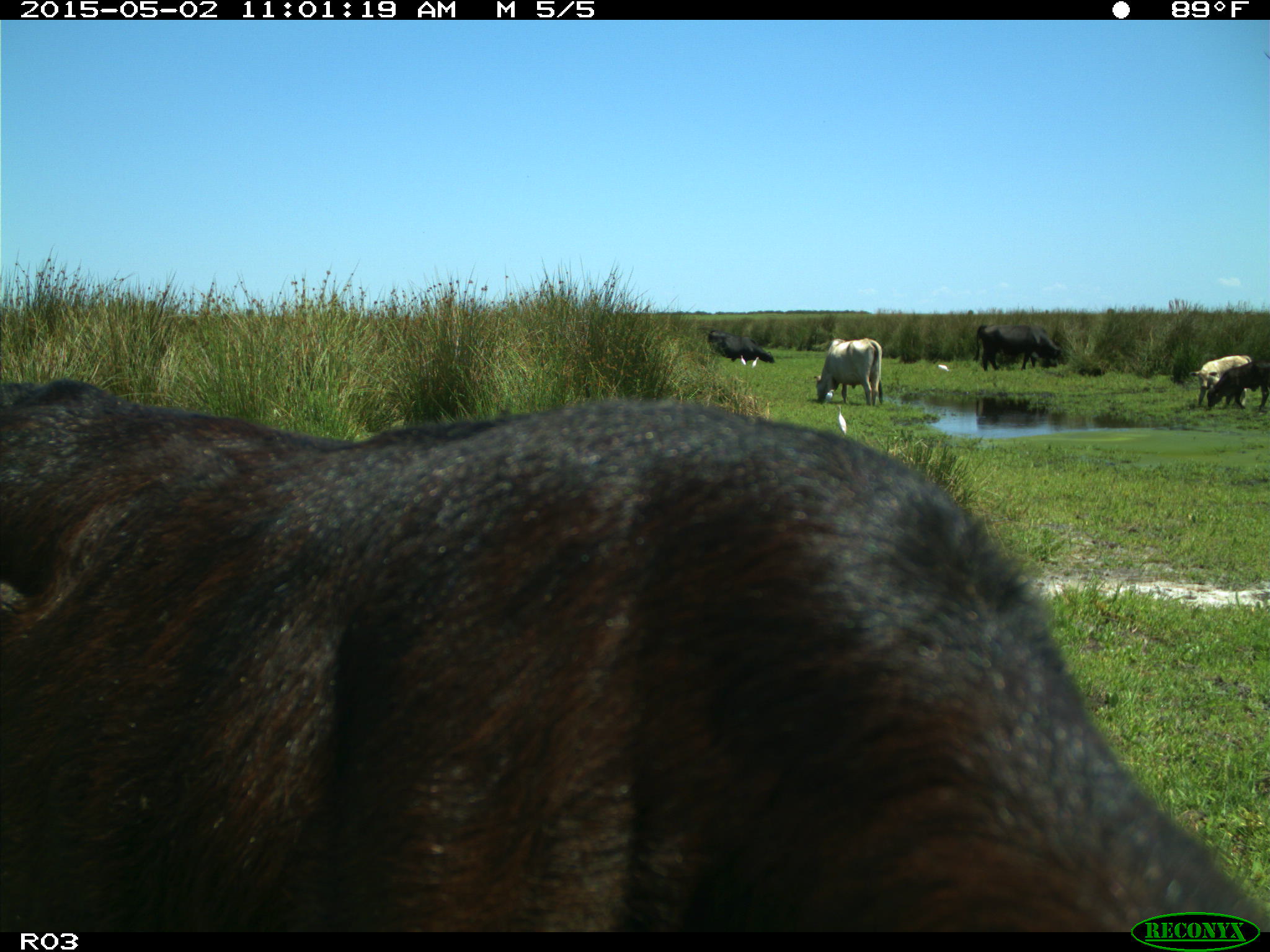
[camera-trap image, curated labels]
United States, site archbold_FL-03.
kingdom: Animalia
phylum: Chordata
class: Mammalia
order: Artiodactyla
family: Bovidae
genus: Bos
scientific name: Bos taurus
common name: domestic cow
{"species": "Bos taurus (domestic cow)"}